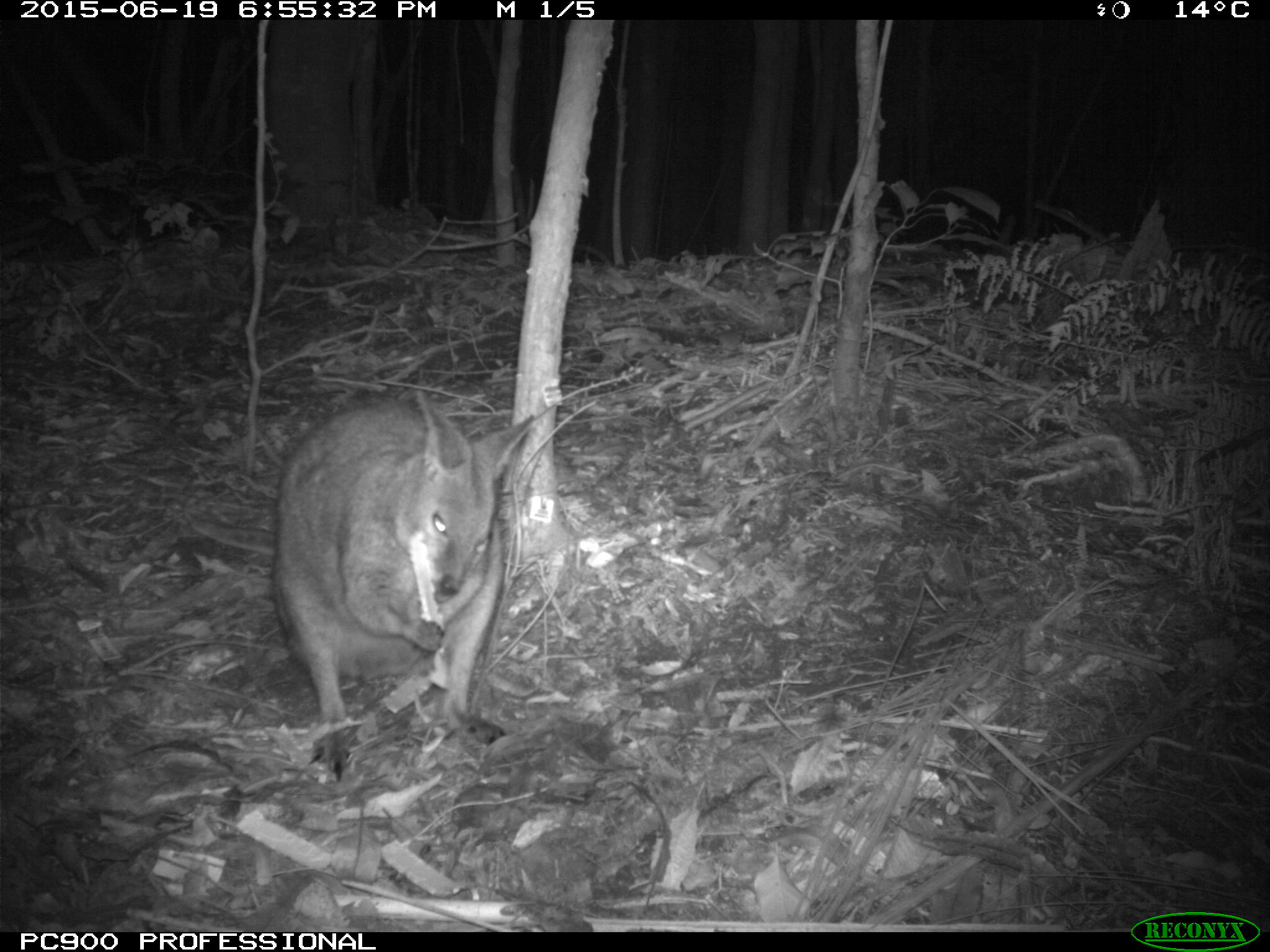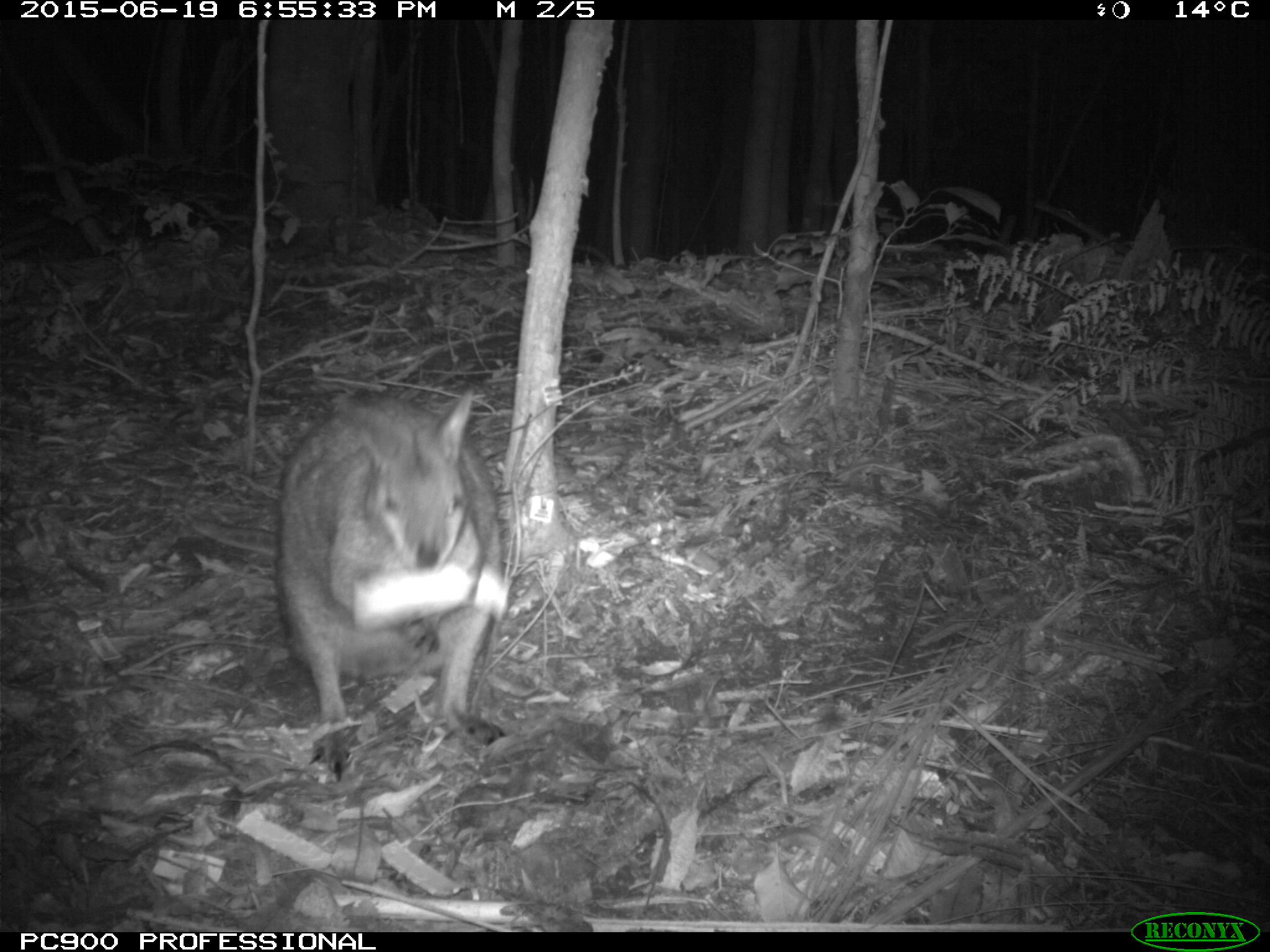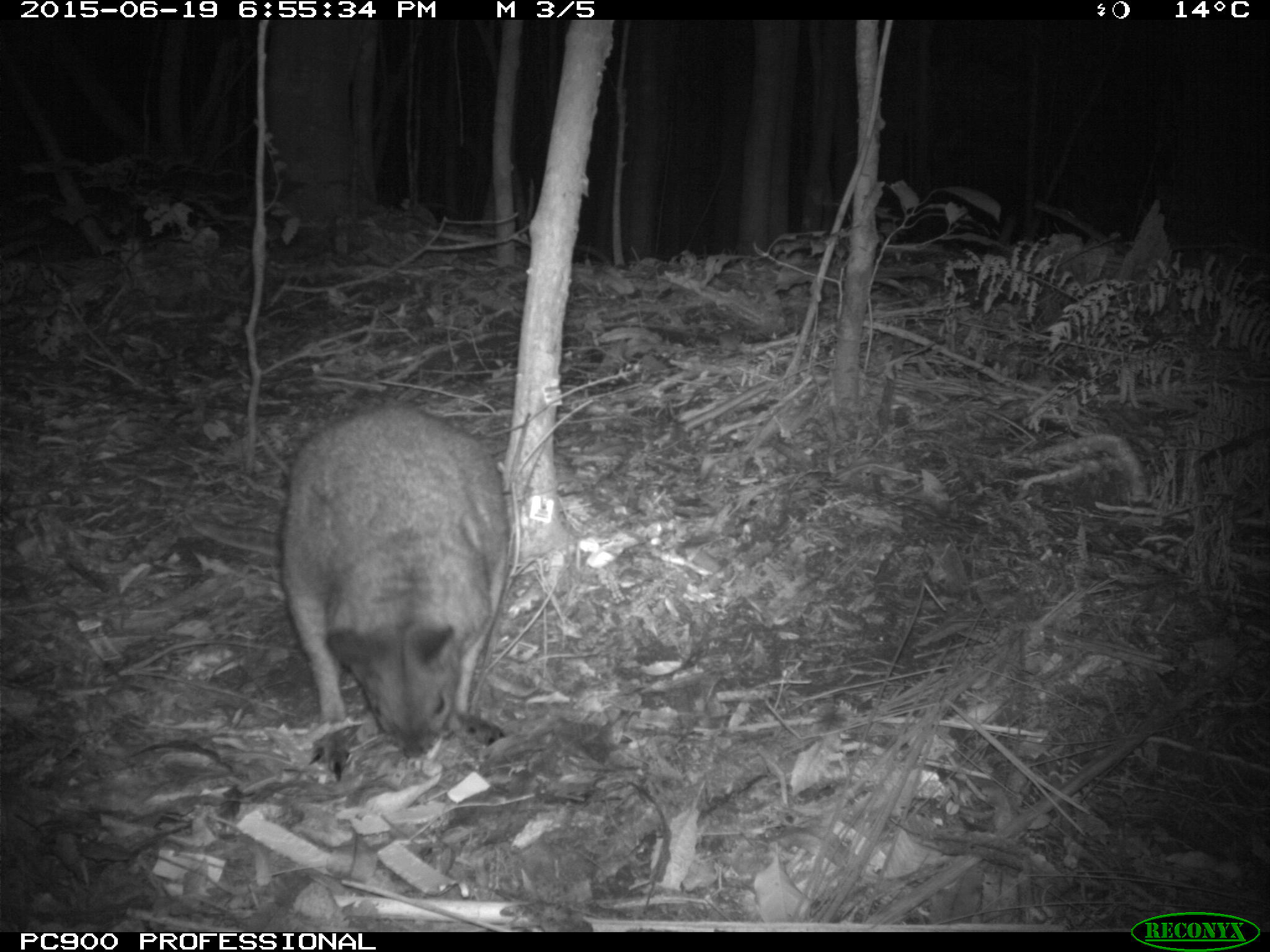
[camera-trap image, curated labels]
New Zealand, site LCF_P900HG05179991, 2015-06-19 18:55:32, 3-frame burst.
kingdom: Animalia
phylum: Chordata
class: Mammalia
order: Diprotodontia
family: Macropodidae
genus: Notamacropus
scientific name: Notamacropus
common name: wallaby